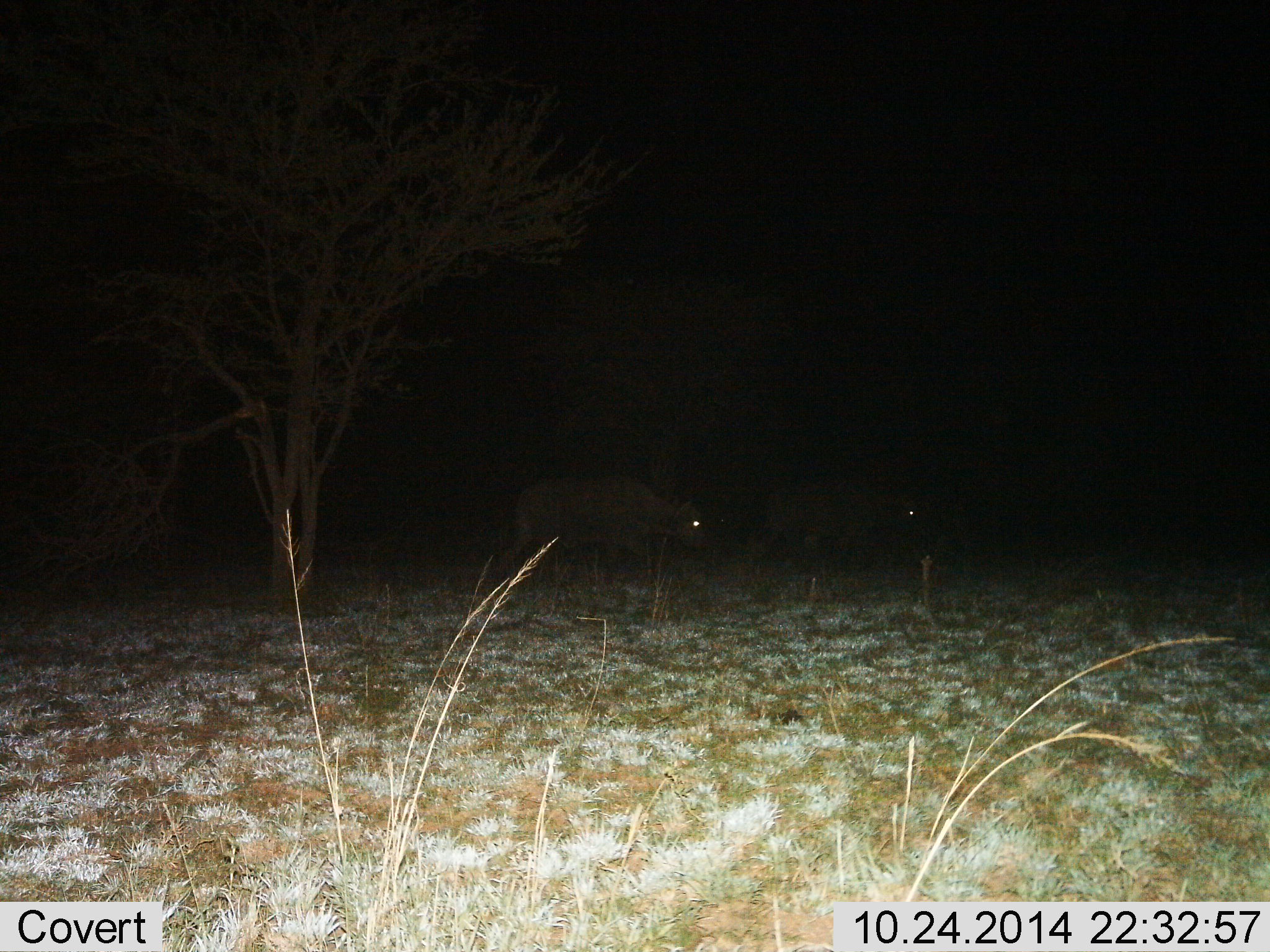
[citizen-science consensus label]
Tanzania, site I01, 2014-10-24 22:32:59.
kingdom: Animalia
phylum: Chordata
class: Mammalia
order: Artiodactyla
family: Bovidae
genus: Syncerus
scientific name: Syncerus caffer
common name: cape buffalo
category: buffalo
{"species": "buffalo (cape buffalo) (Syncerus caffer)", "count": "2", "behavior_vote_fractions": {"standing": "33%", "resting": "0%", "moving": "67%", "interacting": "0%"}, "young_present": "0%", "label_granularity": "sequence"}